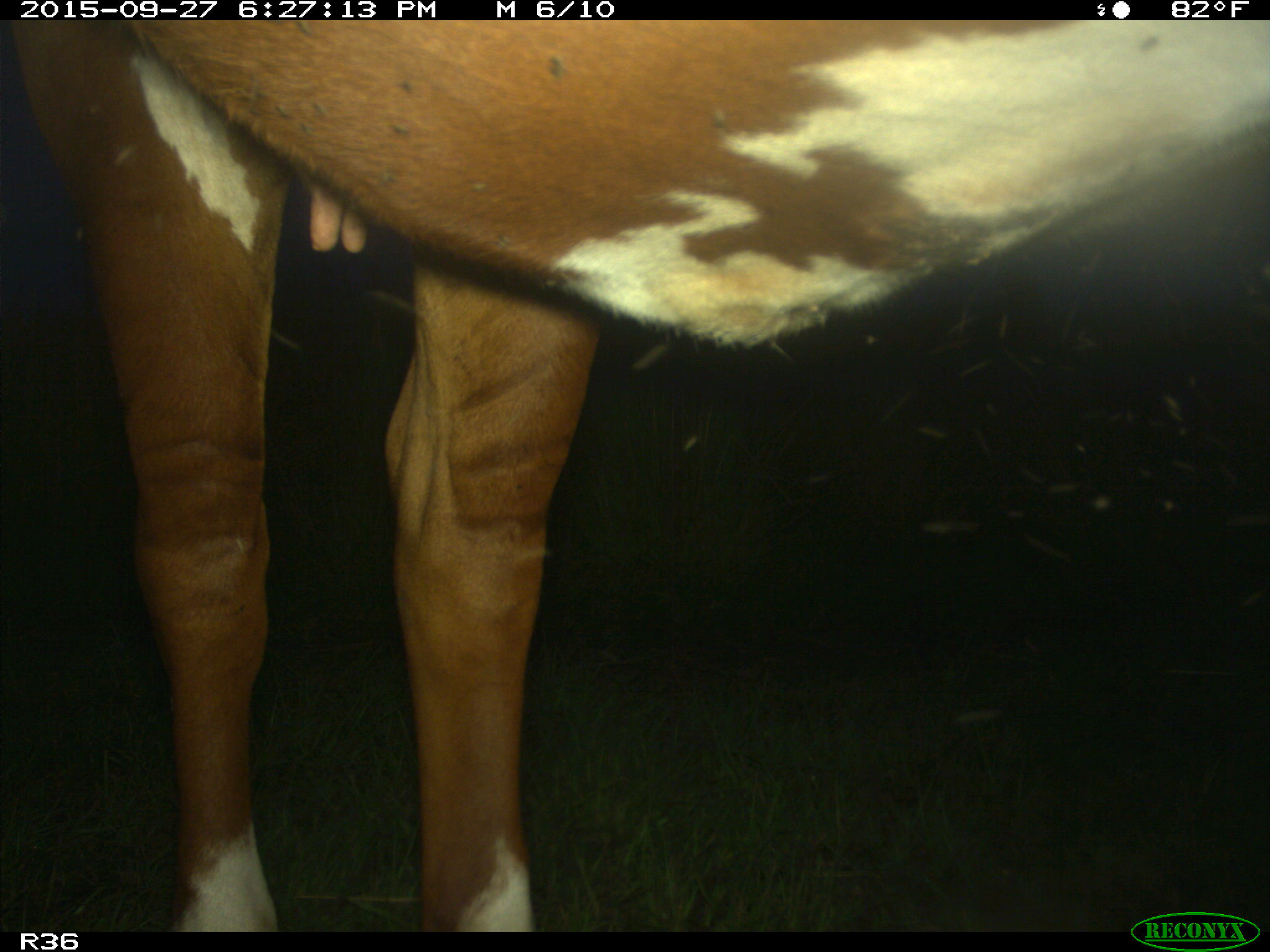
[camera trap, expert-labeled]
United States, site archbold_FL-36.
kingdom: Animalia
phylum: Chordata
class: Mammalia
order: Artiodactyla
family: Bovidae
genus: Bos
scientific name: Bos taurus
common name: domestic cow